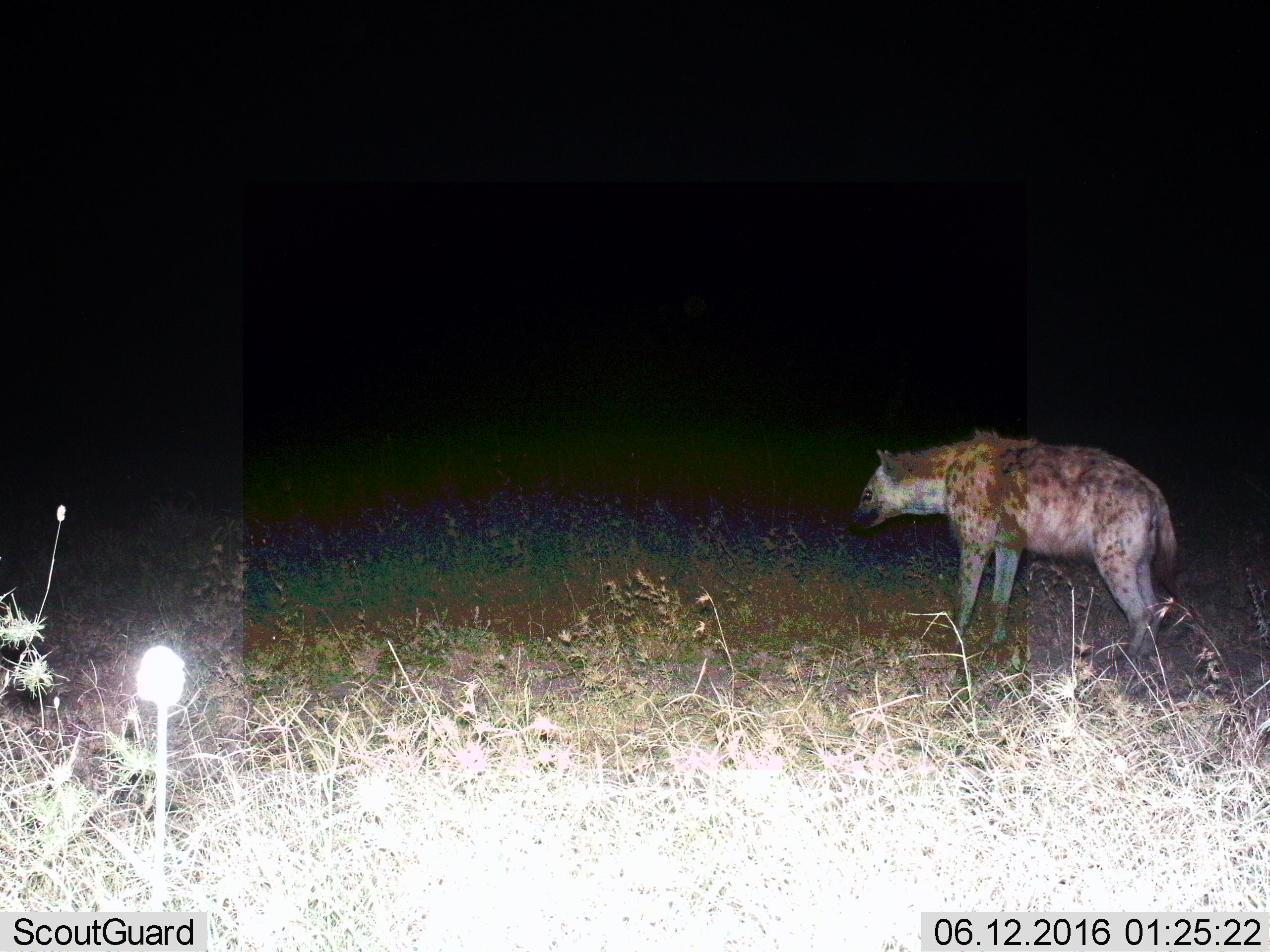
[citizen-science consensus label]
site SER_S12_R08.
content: unidentified animal